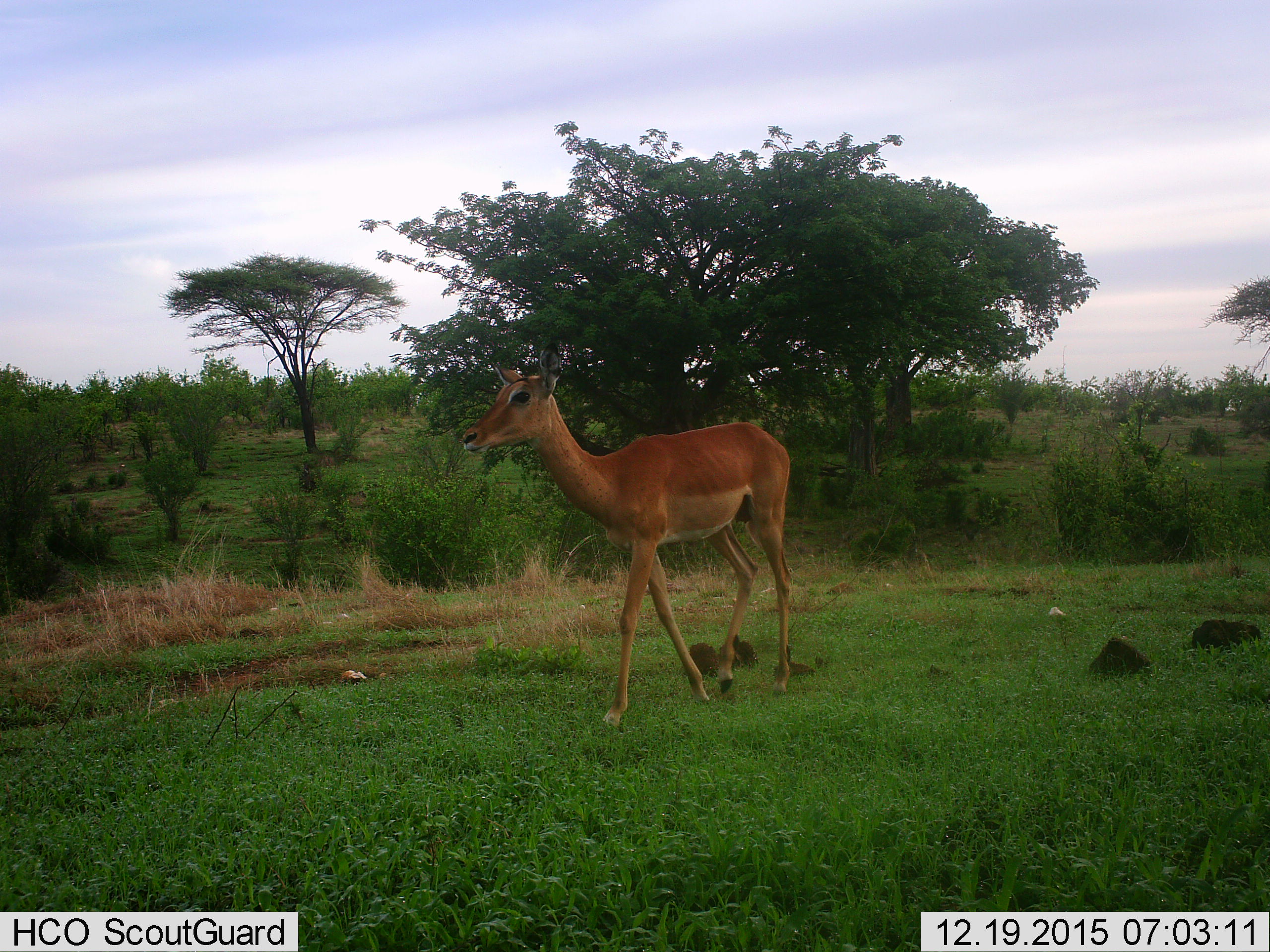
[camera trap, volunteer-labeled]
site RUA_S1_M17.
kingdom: Animalia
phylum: Chordata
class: Mammalia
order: Artiodactyla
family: Bovidae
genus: Aepyceros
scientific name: Aepyceros melampus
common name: impala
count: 1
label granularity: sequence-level